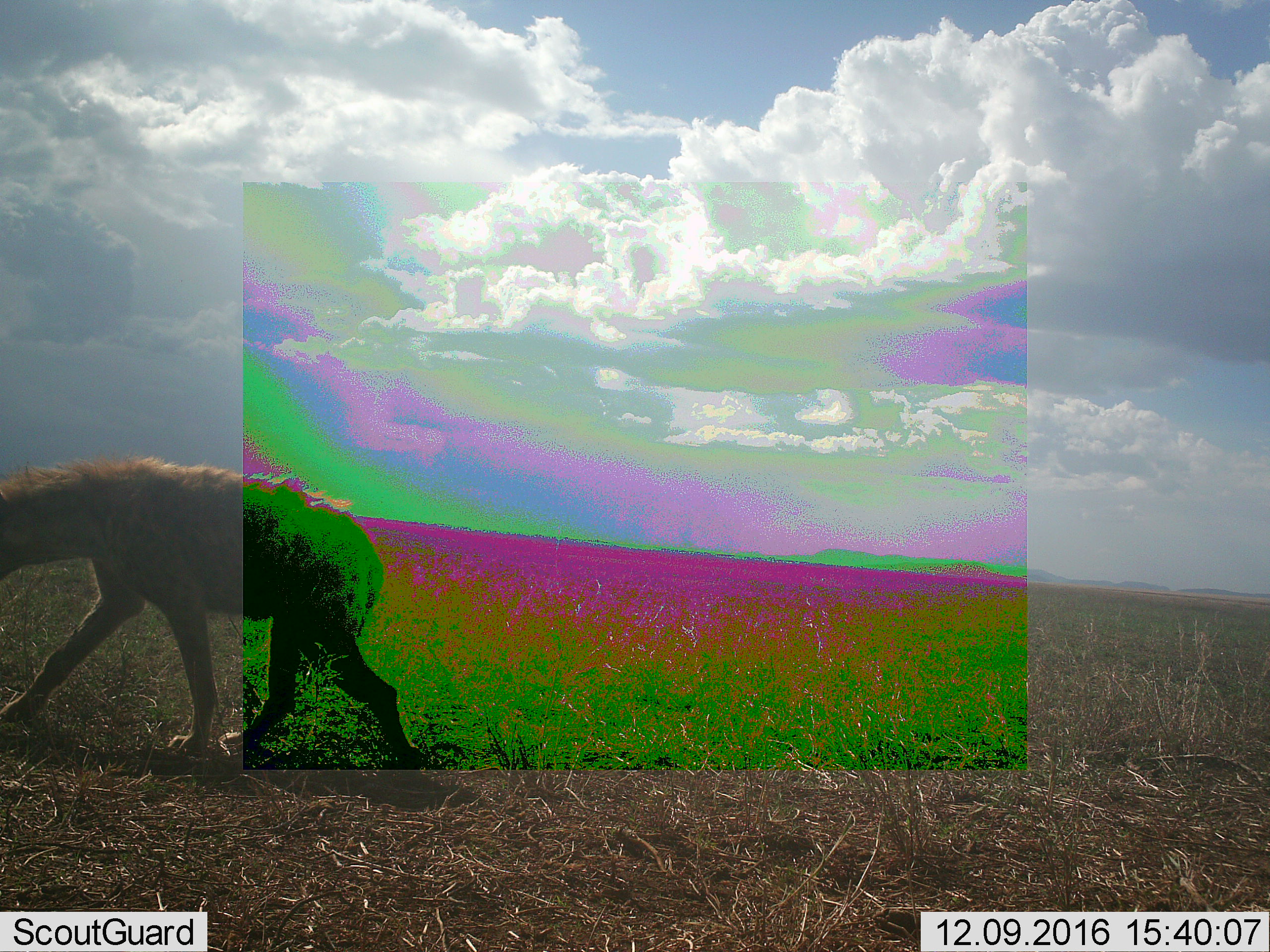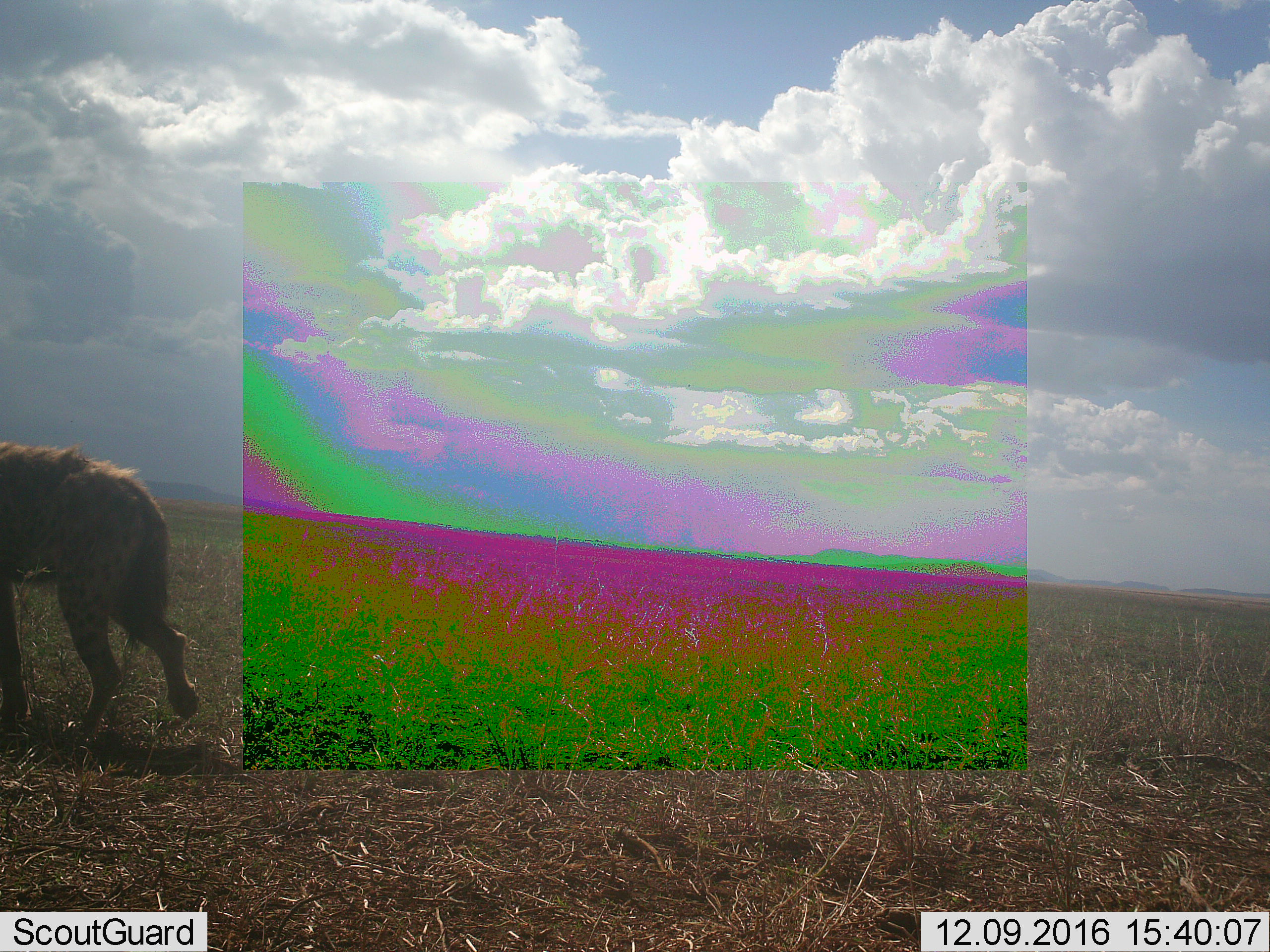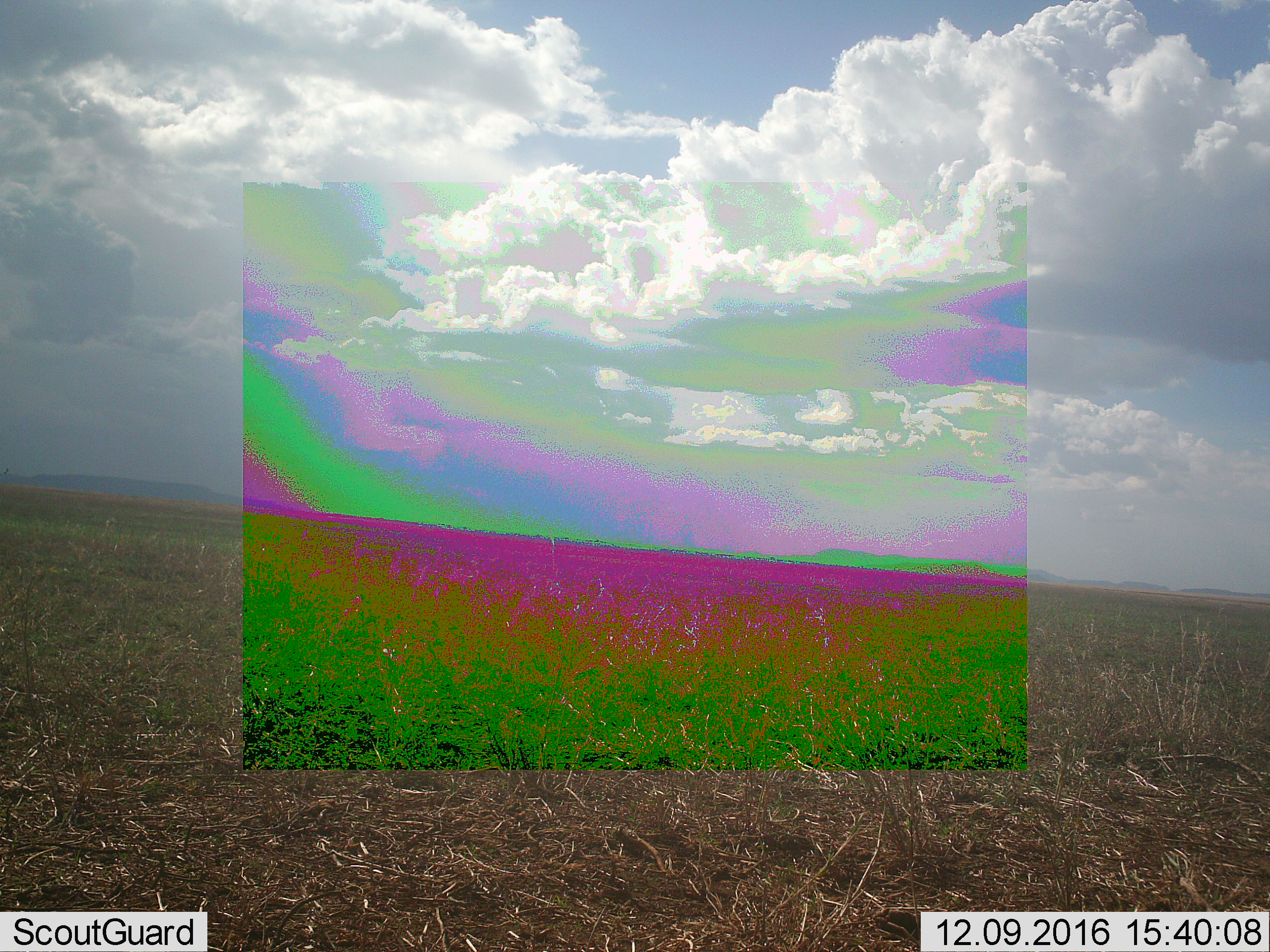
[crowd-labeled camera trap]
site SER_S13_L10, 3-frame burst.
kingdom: Animalia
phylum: Chordata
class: Mammalia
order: Carnivora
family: Hyaenidae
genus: Crocuta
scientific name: Crocuta crocuta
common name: spotted hyena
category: hyenaspotted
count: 1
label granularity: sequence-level